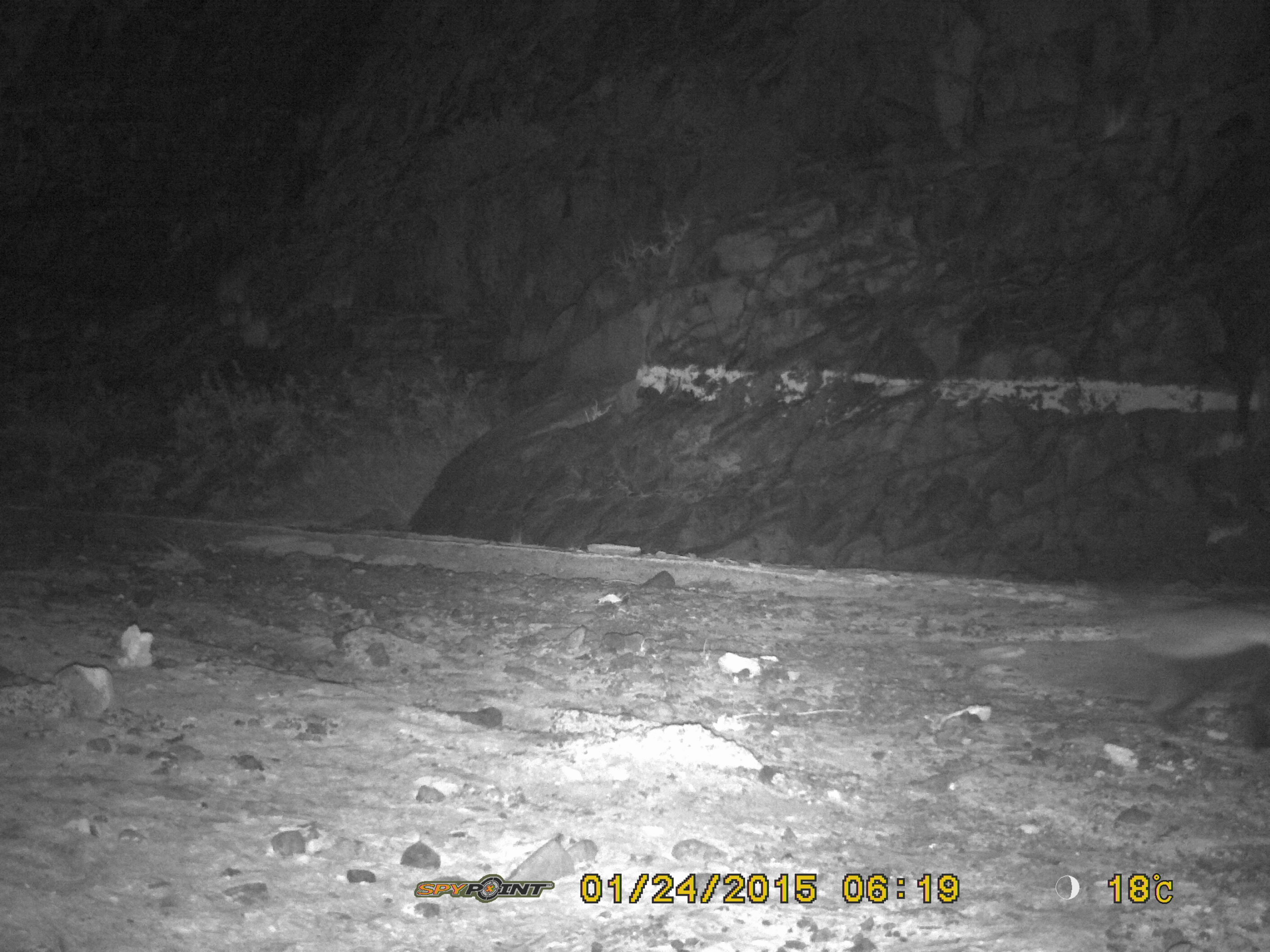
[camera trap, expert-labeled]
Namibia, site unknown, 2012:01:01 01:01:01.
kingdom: Animalia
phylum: Chordata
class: Mammalia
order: Carnivora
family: Mustelidae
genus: Mellivora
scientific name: Mellivora capensis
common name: ratel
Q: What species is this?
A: Mellivora capensis (ratel).